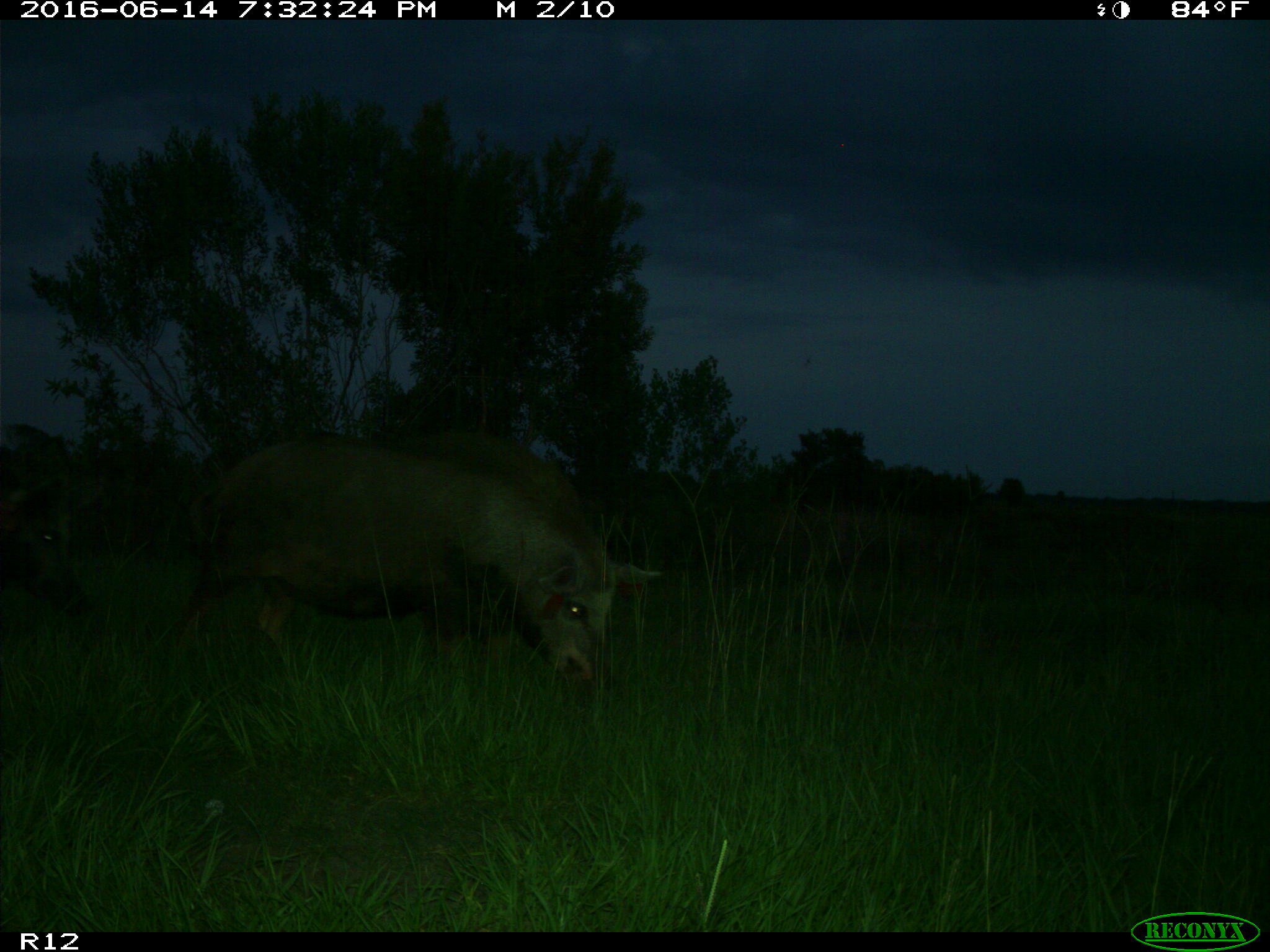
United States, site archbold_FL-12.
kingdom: Animalia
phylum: Chordata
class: Mammalia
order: Artiodactyla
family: Suidae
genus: Sus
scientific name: Sus scrofa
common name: wild boar